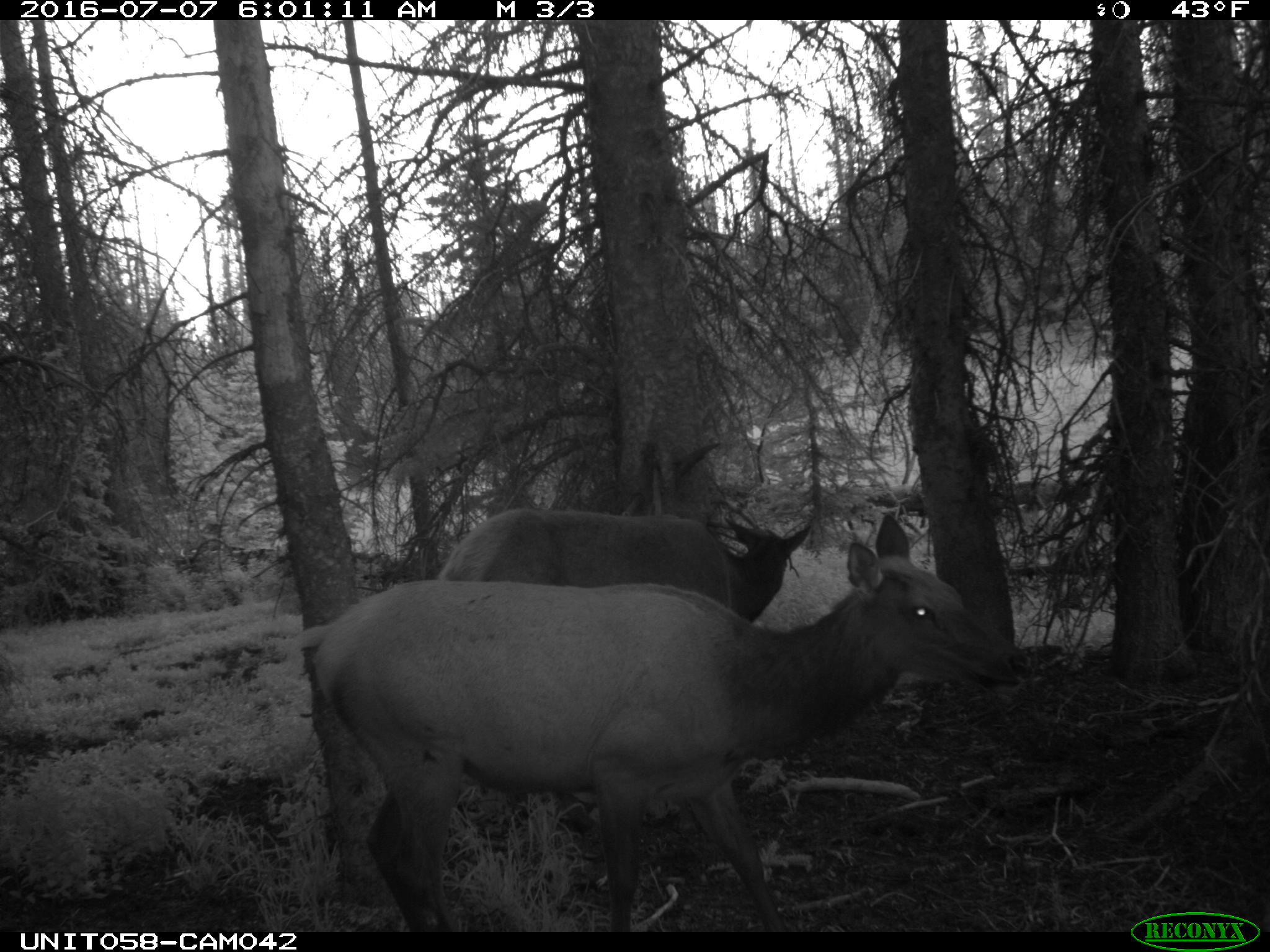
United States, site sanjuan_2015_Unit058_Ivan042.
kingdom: Animalia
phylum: Chordata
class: Mammalia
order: Artiodactyla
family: Cervidae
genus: Cervus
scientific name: Cervus elaphus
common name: red deer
Cervus elaphus (red deer).